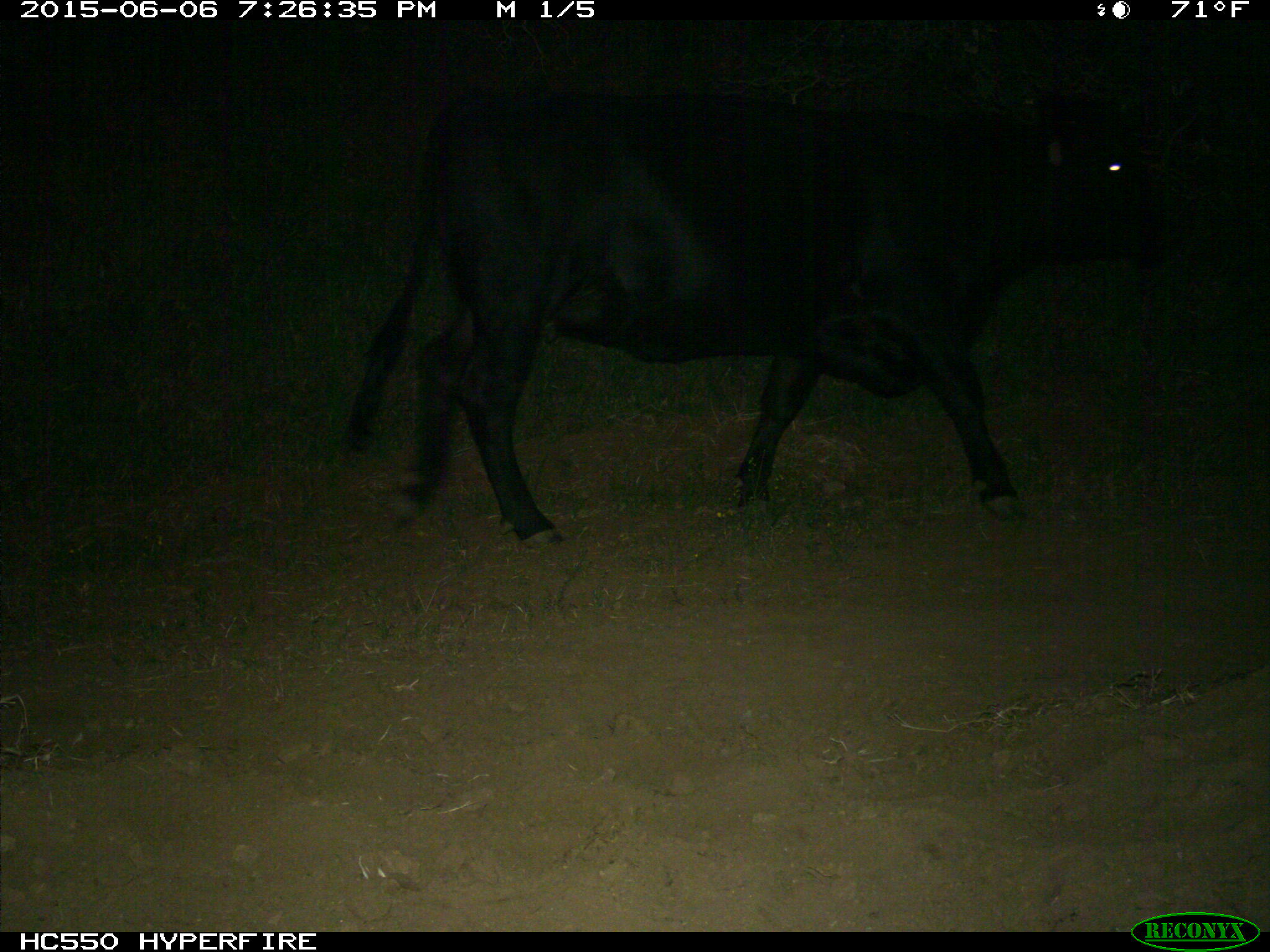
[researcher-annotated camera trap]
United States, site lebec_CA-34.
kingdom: Animalia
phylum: Chordata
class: Mammalia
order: Artiodactyla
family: Bovidae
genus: Bos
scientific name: Bos taurus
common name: domestic cow